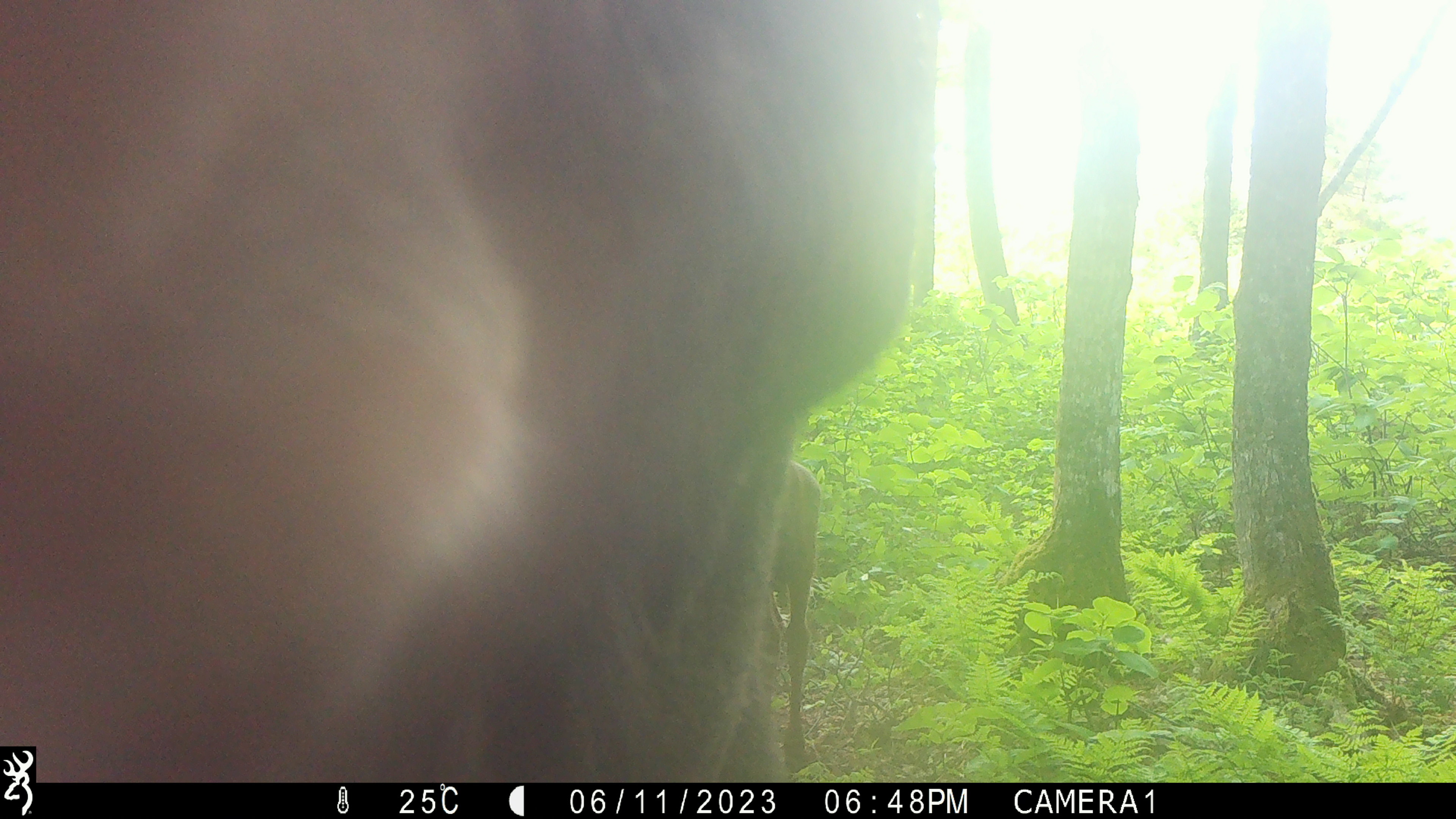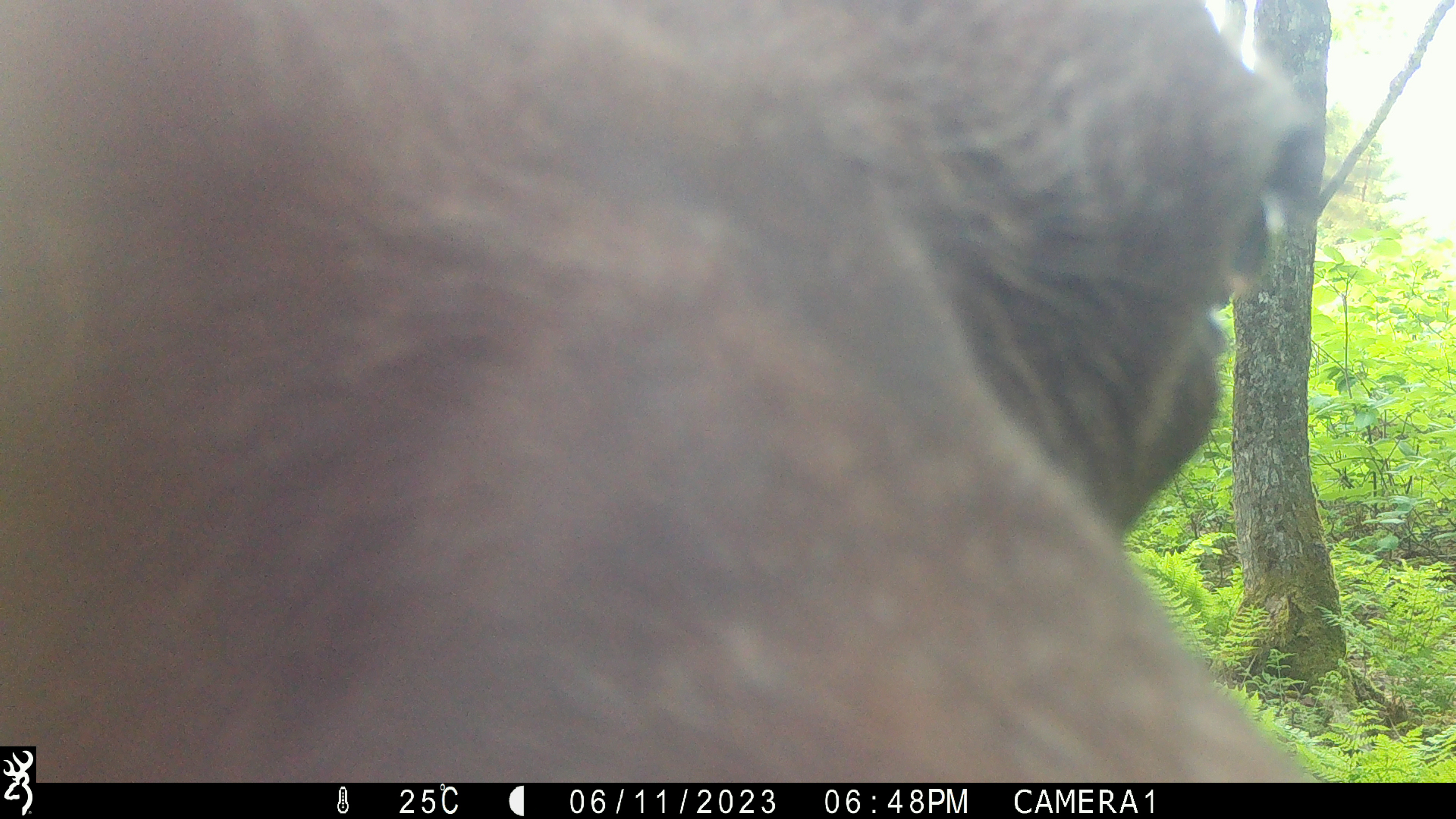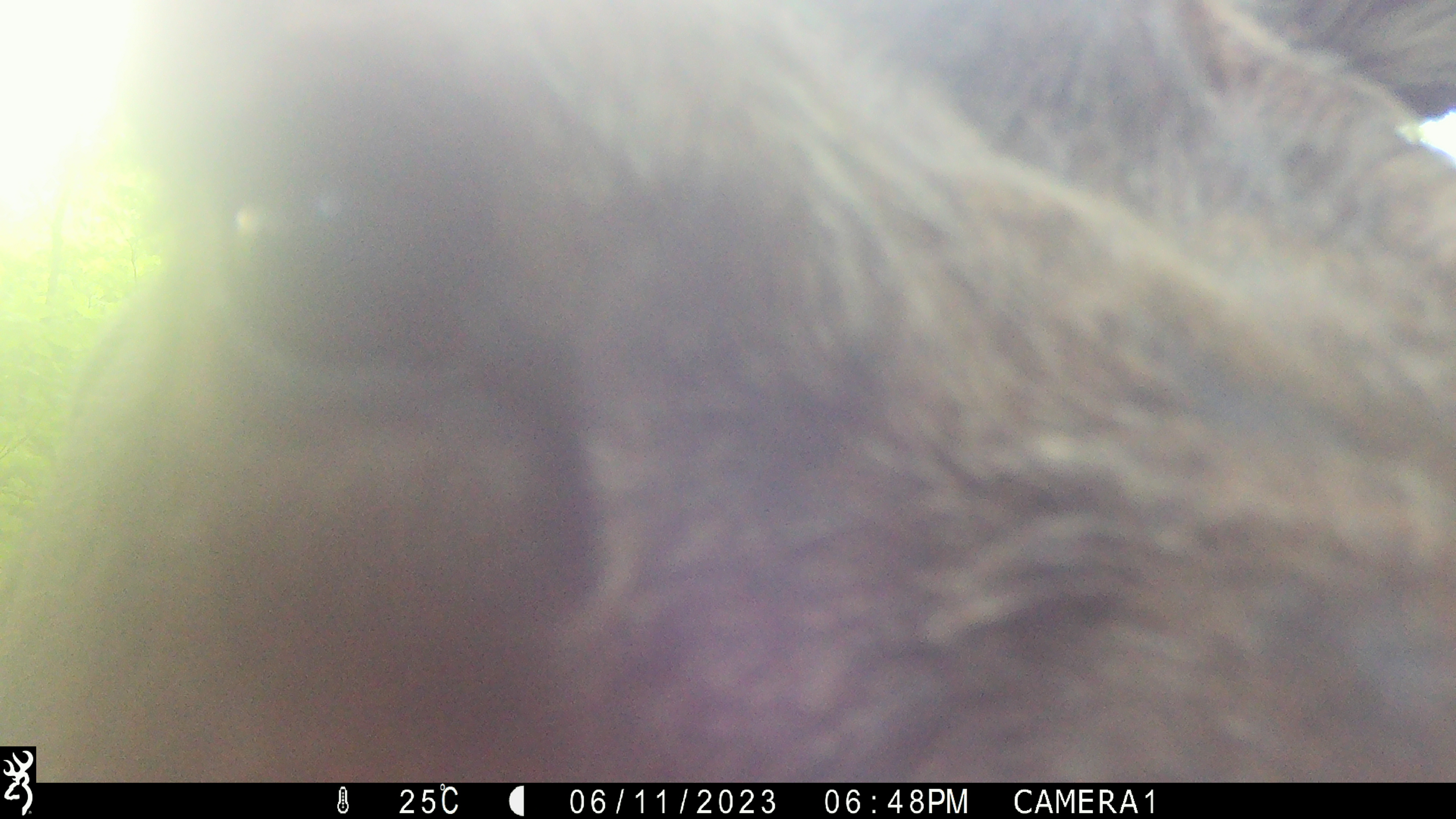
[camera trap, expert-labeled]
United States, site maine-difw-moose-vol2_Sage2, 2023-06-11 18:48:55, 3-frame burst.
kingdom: Animalia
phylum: Chordata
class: Mammalia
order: Artiodactyla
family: Cervidae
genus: Alces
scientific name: Alces alces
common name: moose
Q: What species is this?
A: Moose (Alces alces).